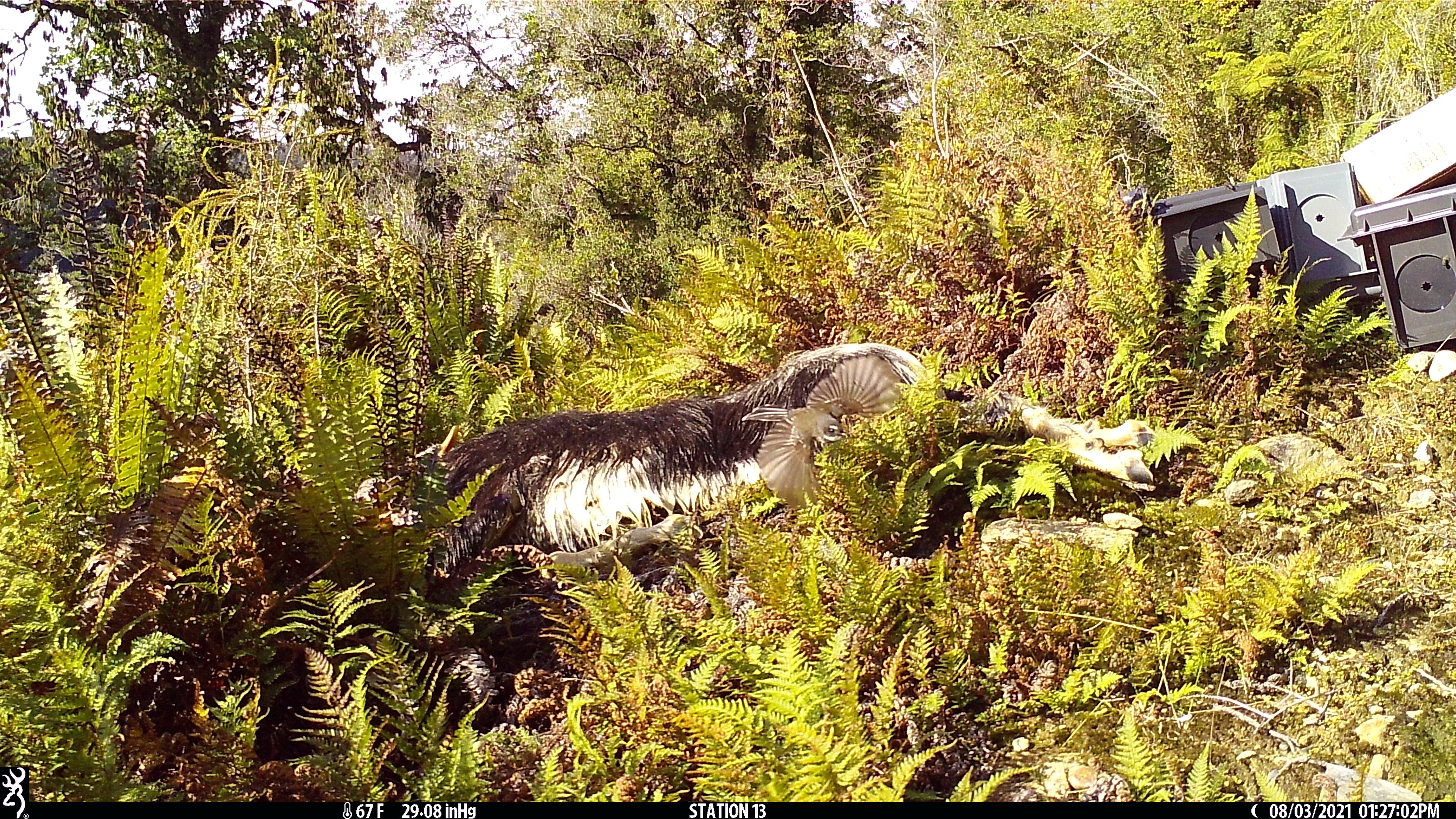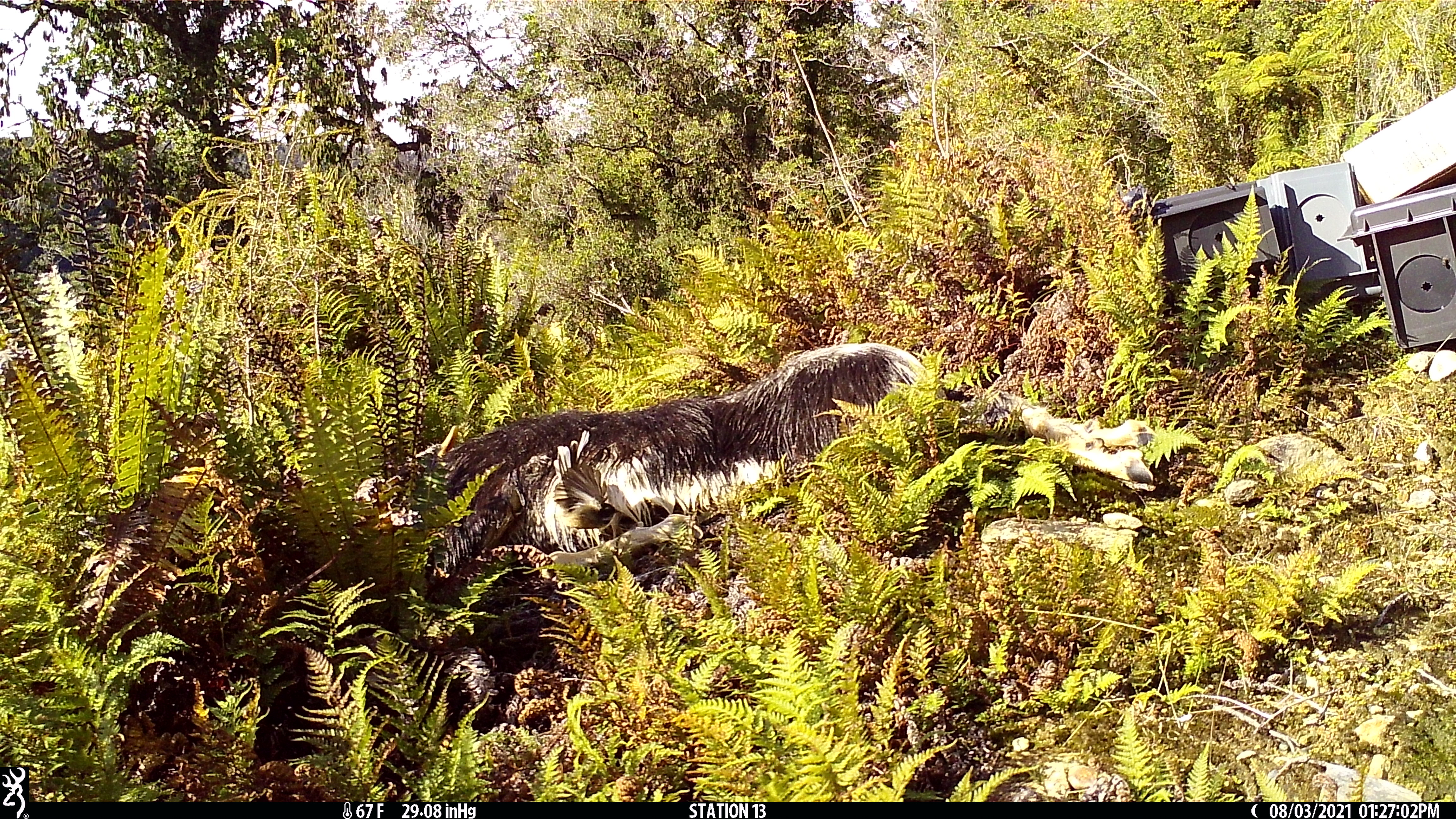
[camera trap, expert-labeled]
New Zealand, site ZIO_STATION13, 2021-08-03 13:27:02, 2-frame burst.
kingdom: Animalia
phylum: Chordata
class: Aves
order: Passeriformes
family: Rhipiduridae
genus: Rhipidura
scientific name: Rhipidura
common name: fantails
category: fantail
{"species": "fantail (fantails) (Rhipidura)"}